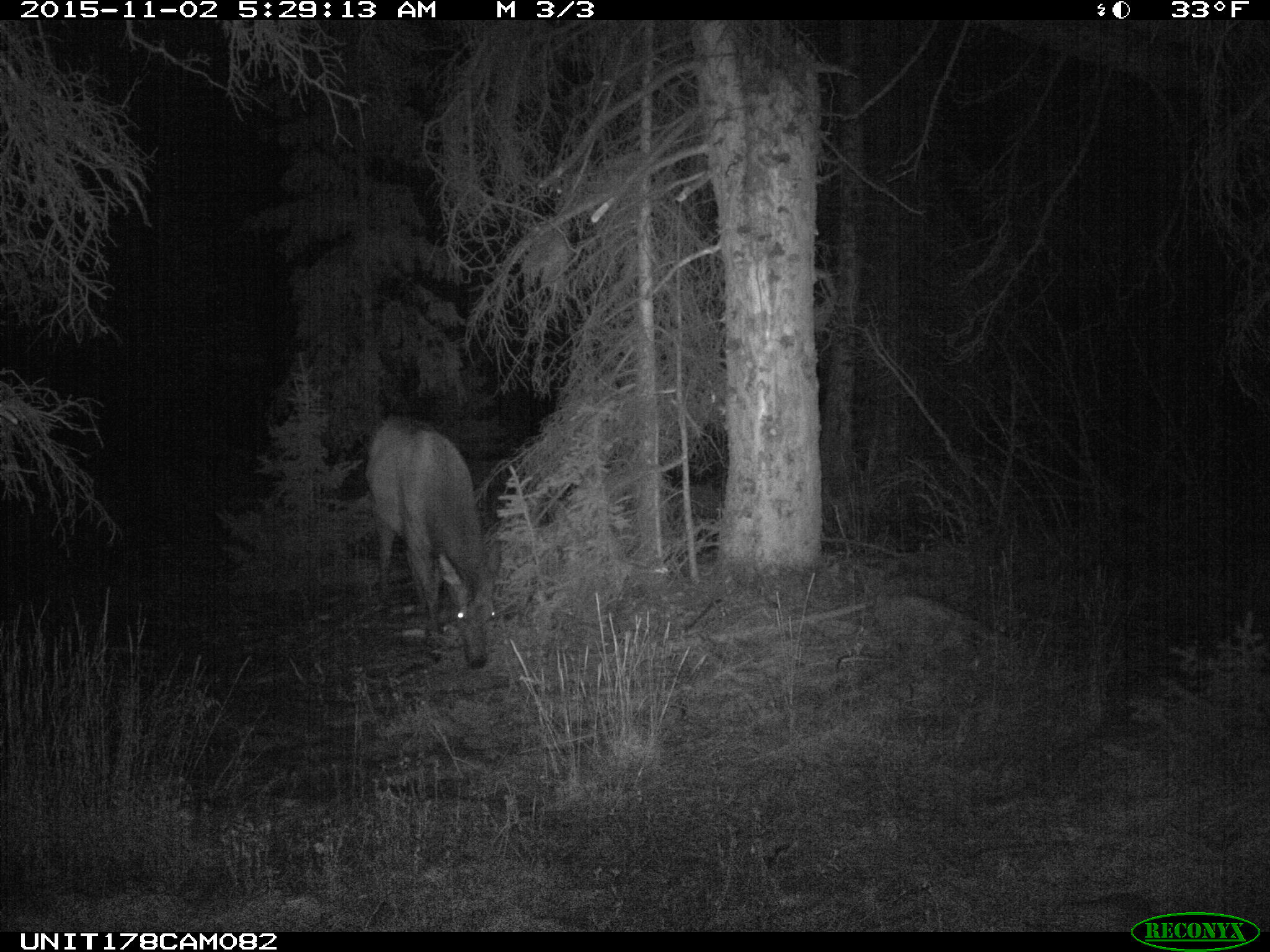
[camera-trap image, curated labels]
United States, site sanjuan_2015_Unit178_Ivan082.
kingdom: Animalia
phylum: Chordata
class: Mammalia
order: Artiodactyla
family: Cervidae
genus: Cervus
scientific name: Cervus elaphus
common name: red deer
Cervus elaphus (red deer).